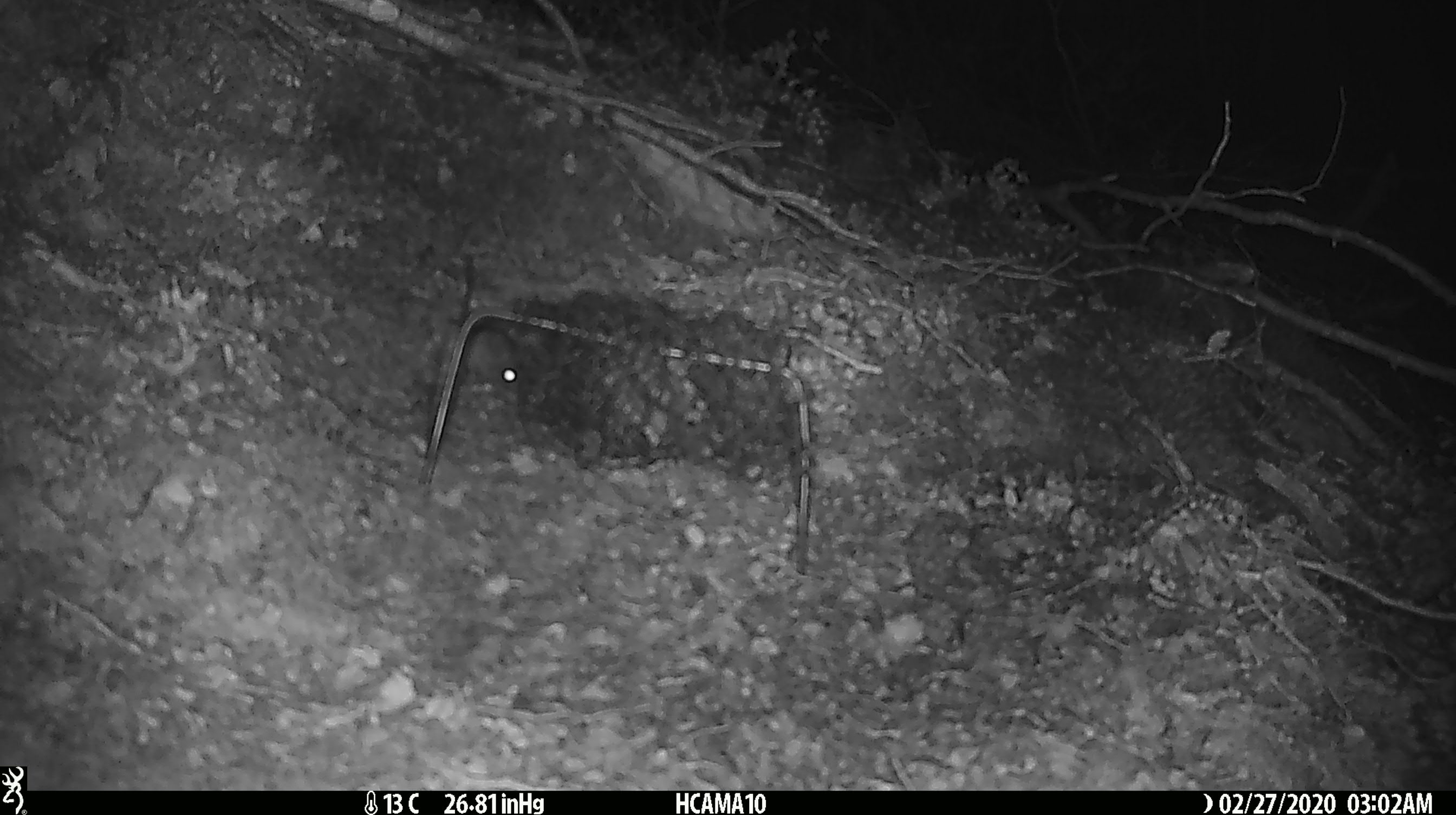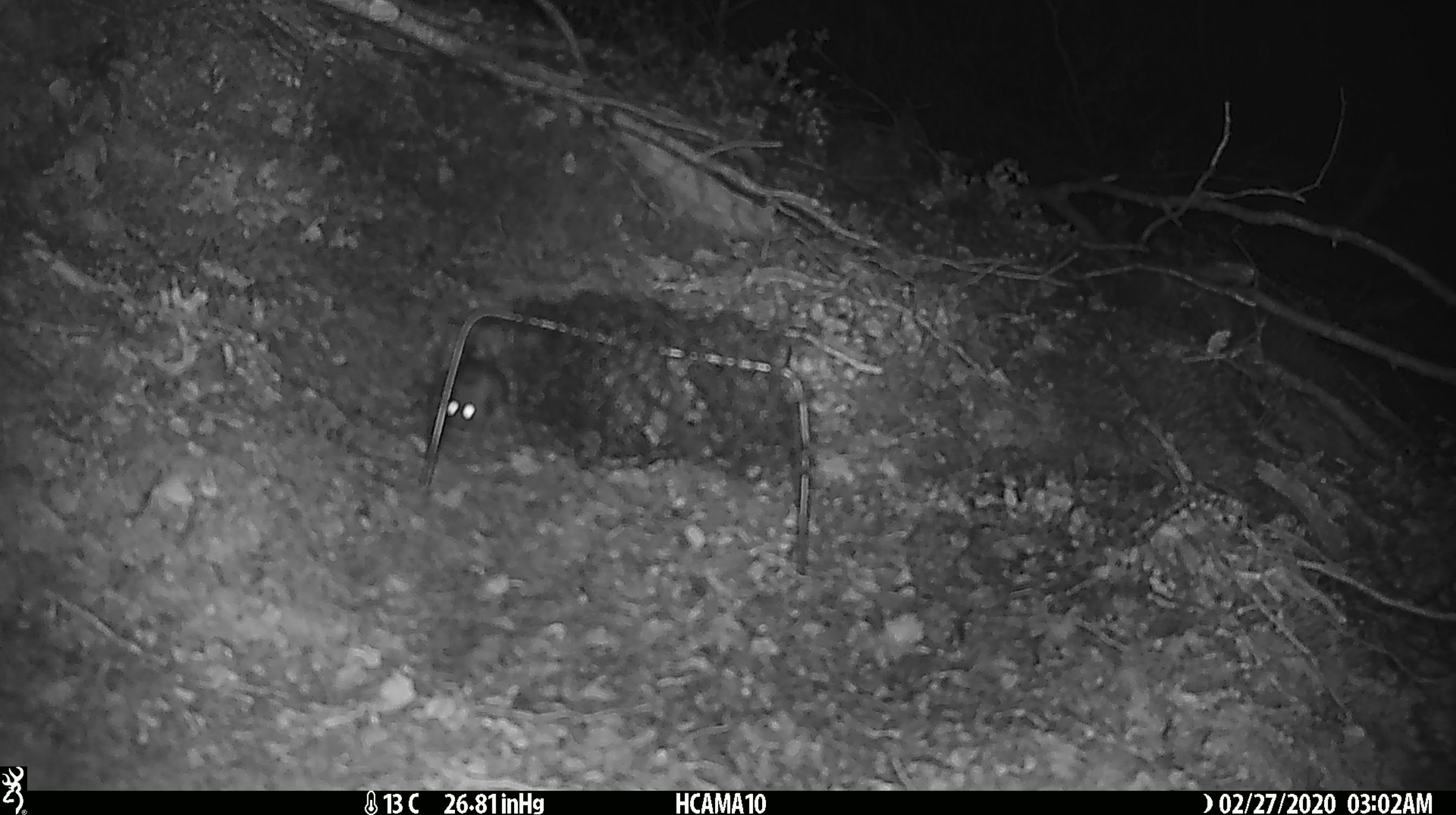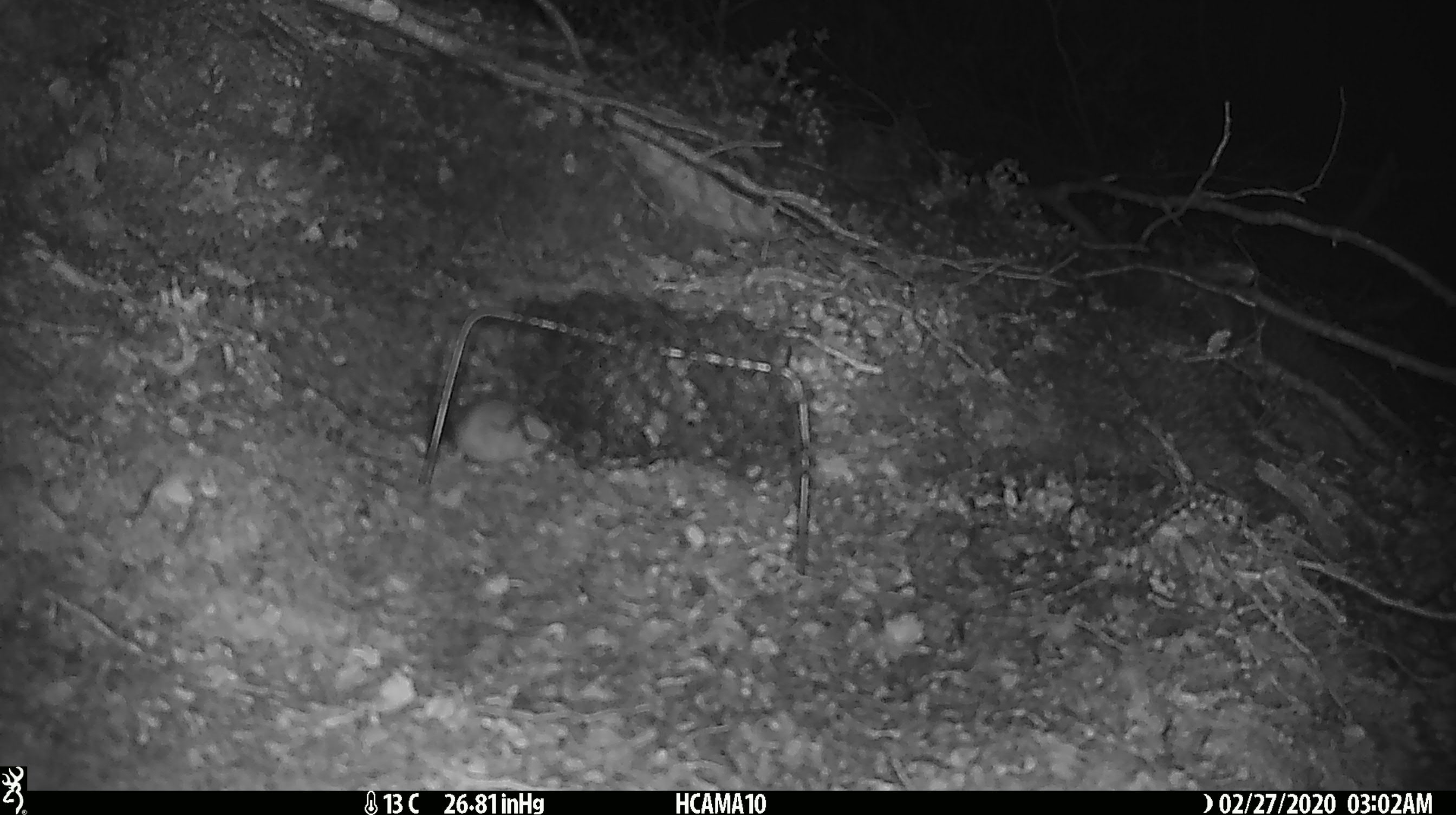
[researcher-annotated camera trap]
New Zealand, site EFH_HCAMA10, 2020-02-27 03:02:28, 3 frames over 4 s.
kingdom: Animalia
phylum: Chordata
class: Mammalia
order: Rodentia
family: Muridae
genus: Mus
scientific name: Mus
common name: mouse